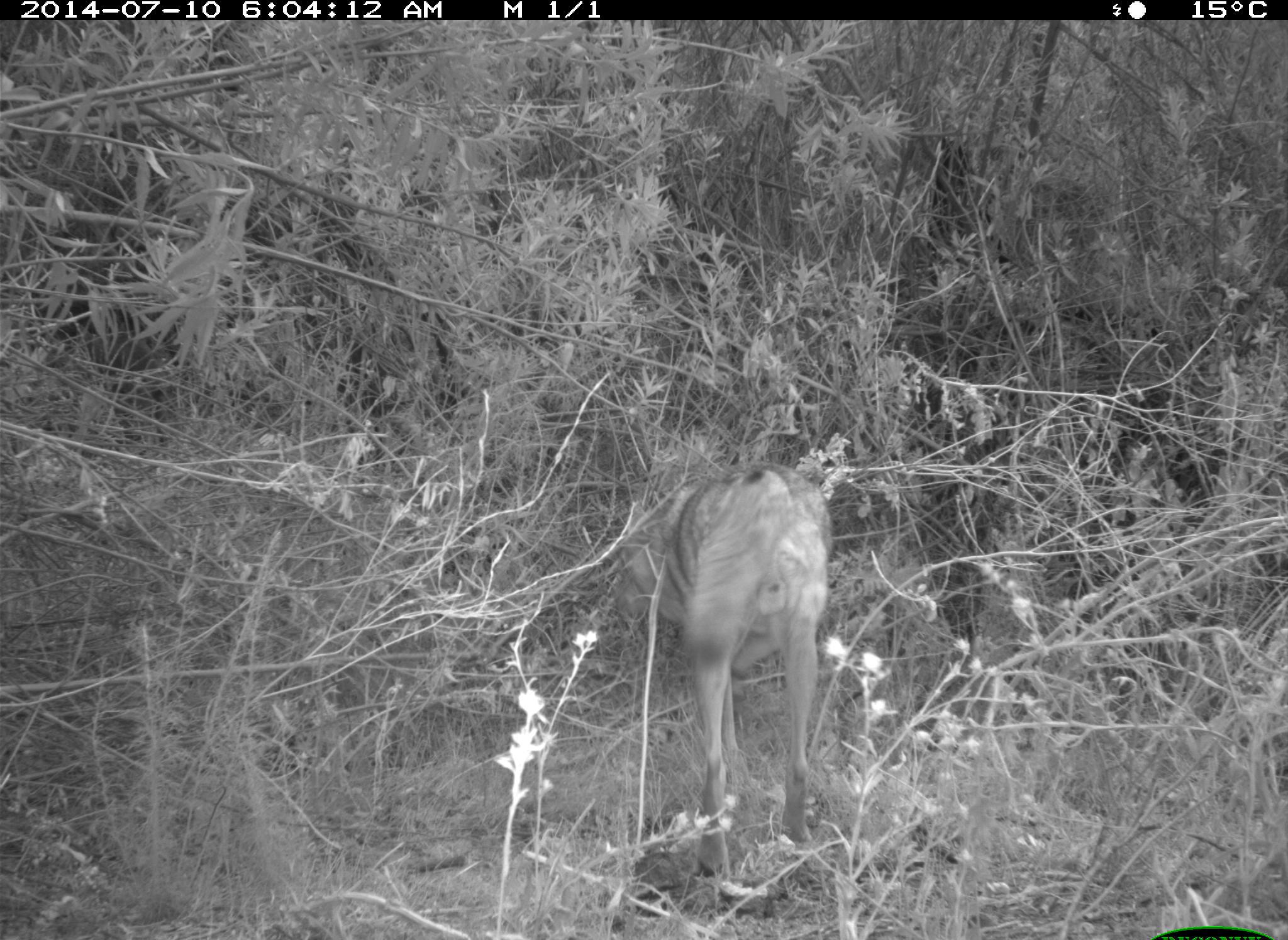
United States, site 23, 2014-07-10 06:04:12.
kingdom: Animalia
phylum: Chordata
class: Mammalia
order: Carnivora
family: Canidae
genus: Canis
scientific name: Canis latrans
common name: coyote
Coyote (Canis latrans).